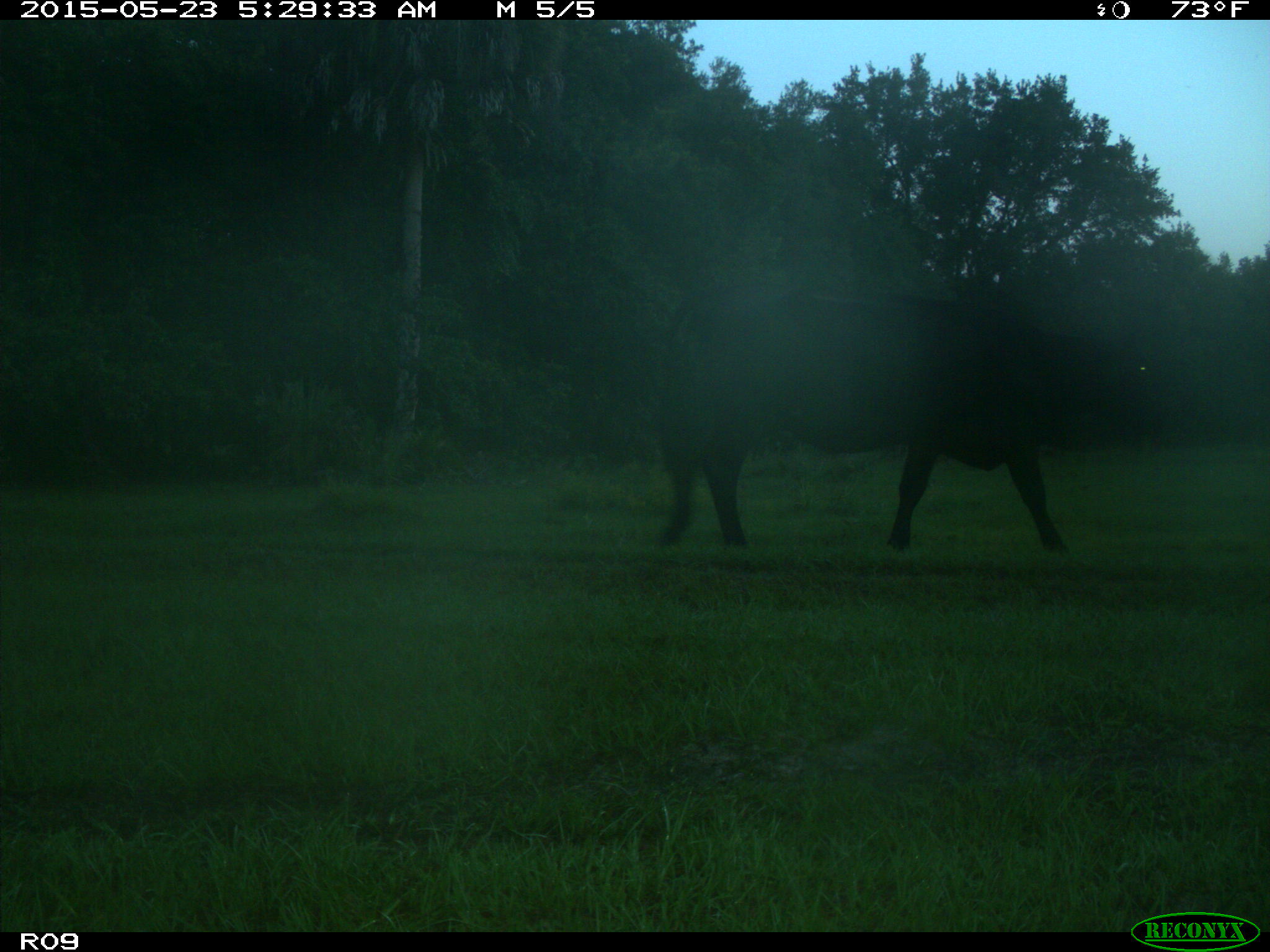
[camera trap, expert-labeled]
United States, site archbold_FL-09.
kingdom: Animalia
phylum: Chordata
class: Mammalia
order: Artiodactyla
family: Bovidae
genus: Bos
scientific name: Bos taurus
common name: domestic cow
Bos taurus (domestic cow).